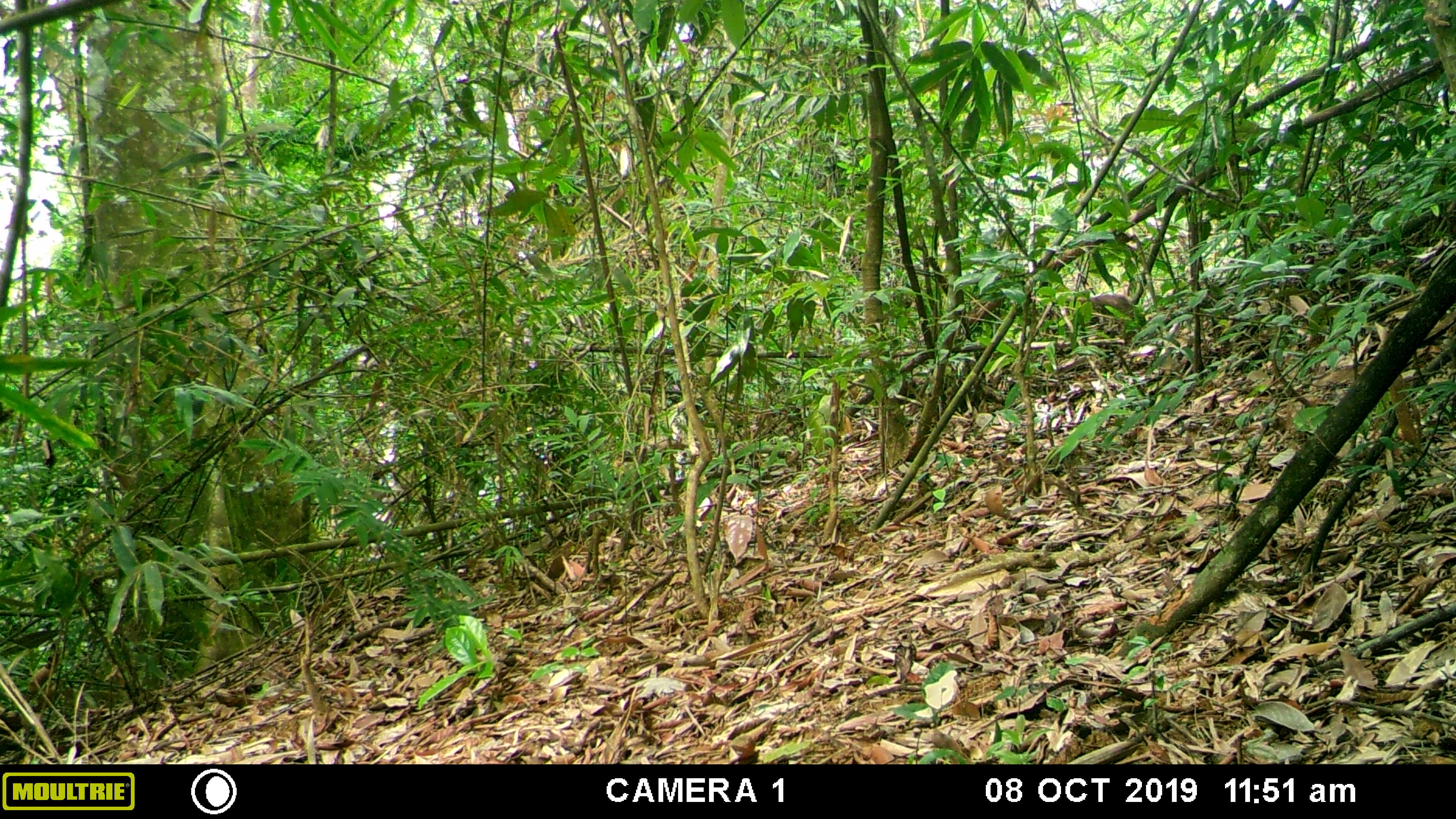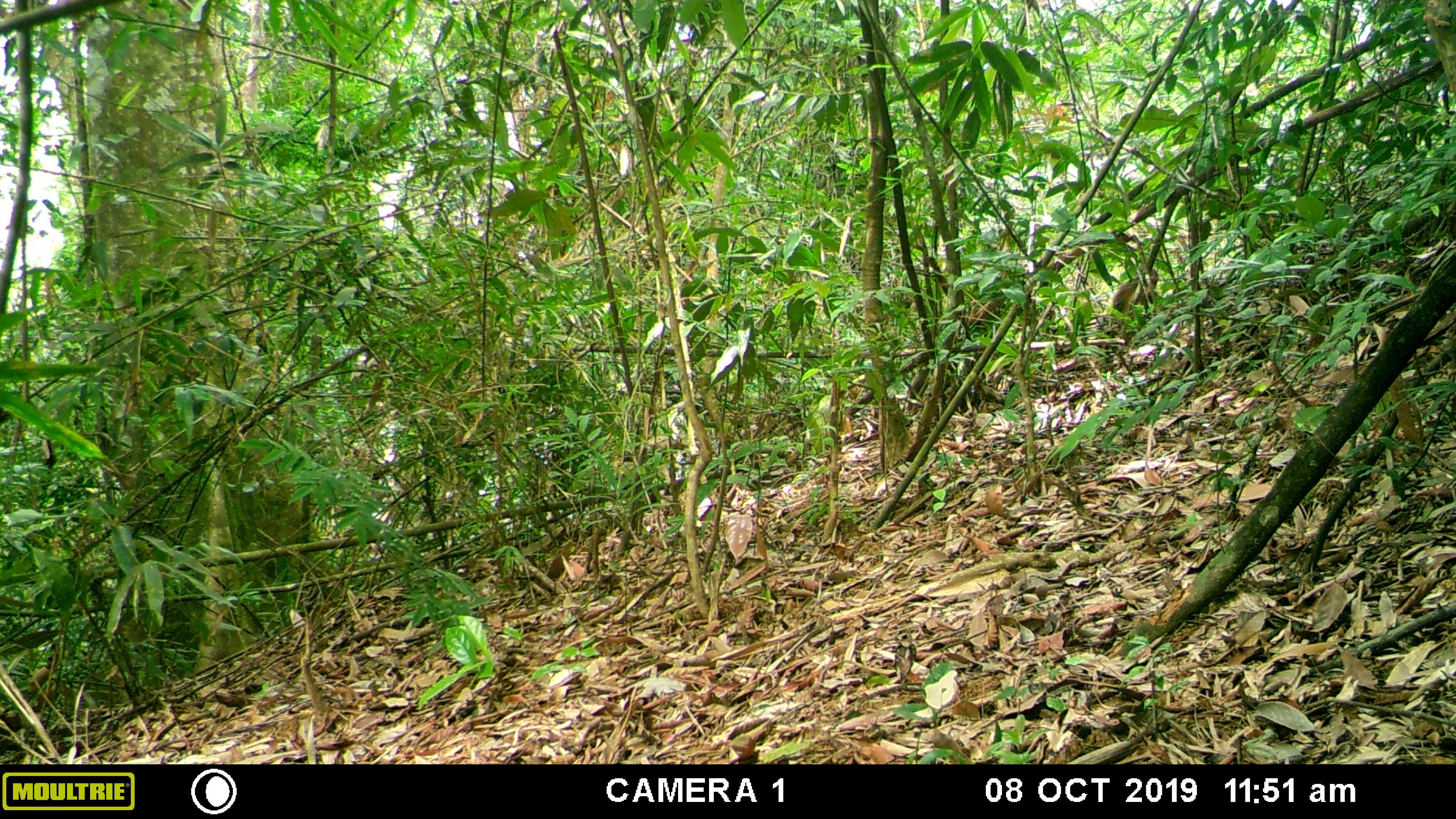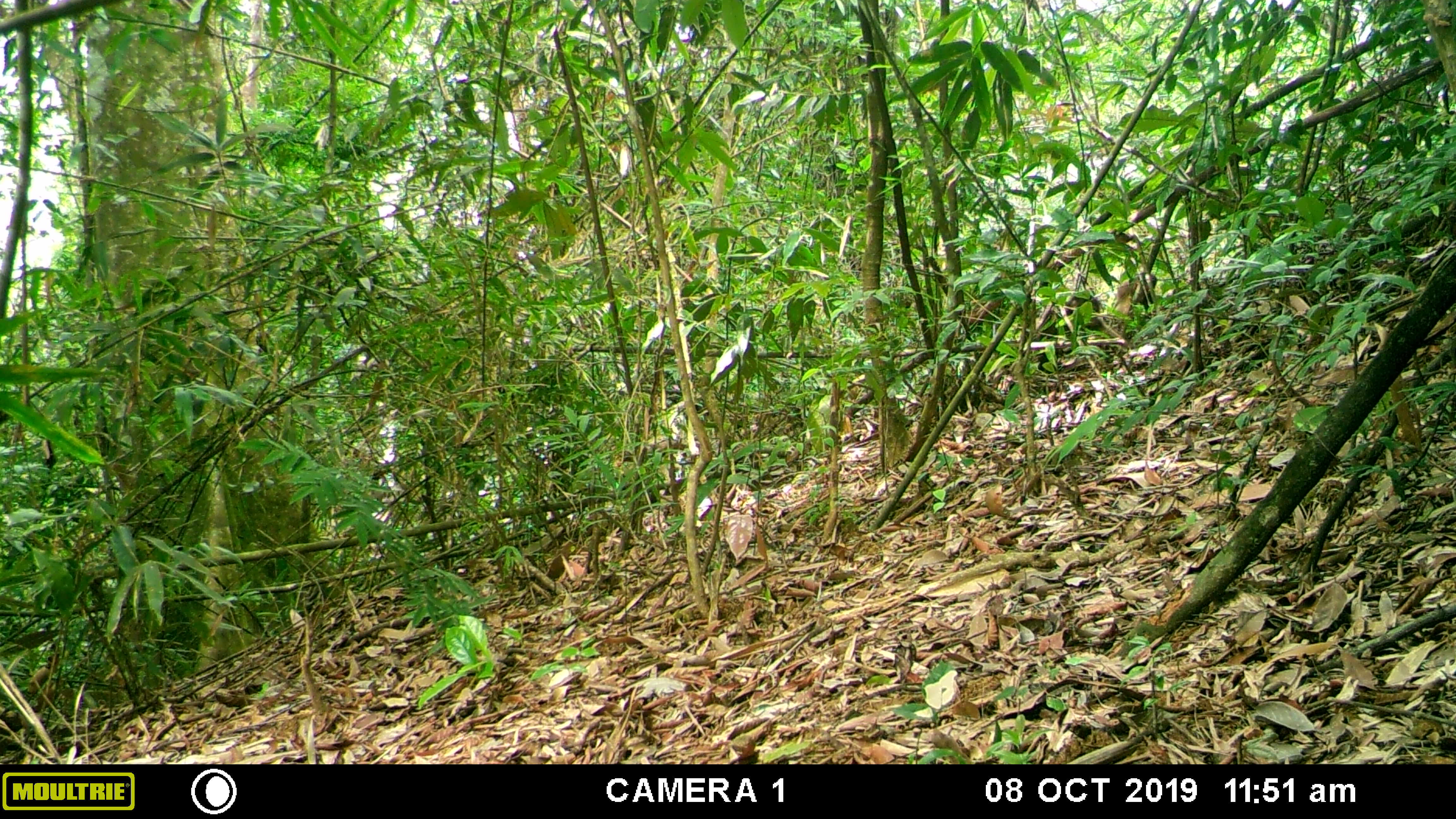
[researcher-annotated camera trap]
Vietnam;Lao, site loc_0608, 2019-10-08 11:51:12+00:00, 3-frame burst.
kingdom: Animalia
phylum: Chordata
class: Mammalia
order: Primates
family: Cercopithecidae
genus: Macaca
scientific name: Macaca arctoides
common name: stump-tailed macaque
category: stump tailed macaque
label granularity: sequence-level